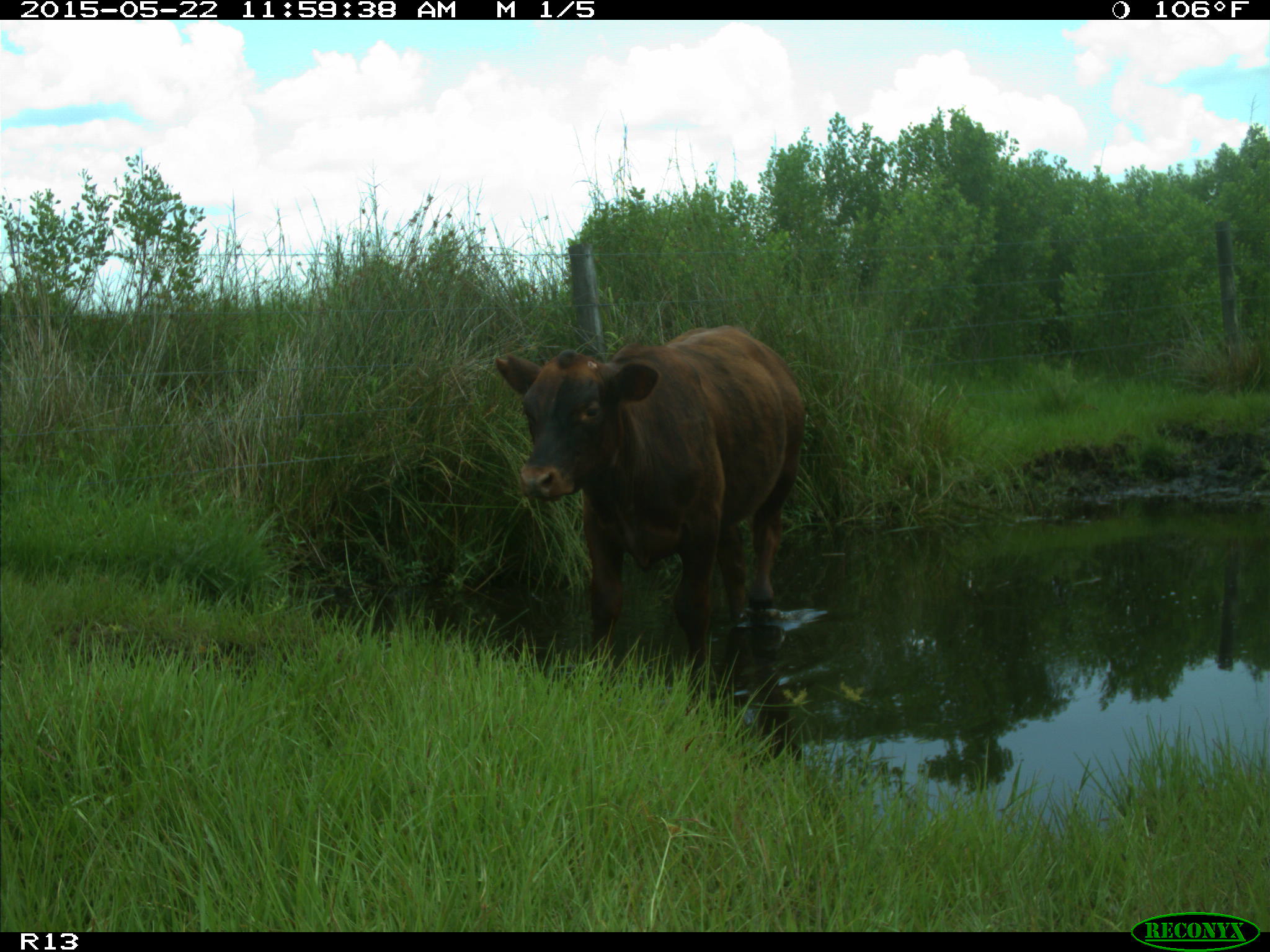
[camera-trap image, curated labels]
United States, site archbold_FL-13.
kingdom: Animalia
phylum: Chordata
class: Mammalia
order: Artiodactyla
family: Bovidae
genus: Bos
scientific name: Bos taurus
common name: domestic cow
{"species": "Bos taurus (domestic cow)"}